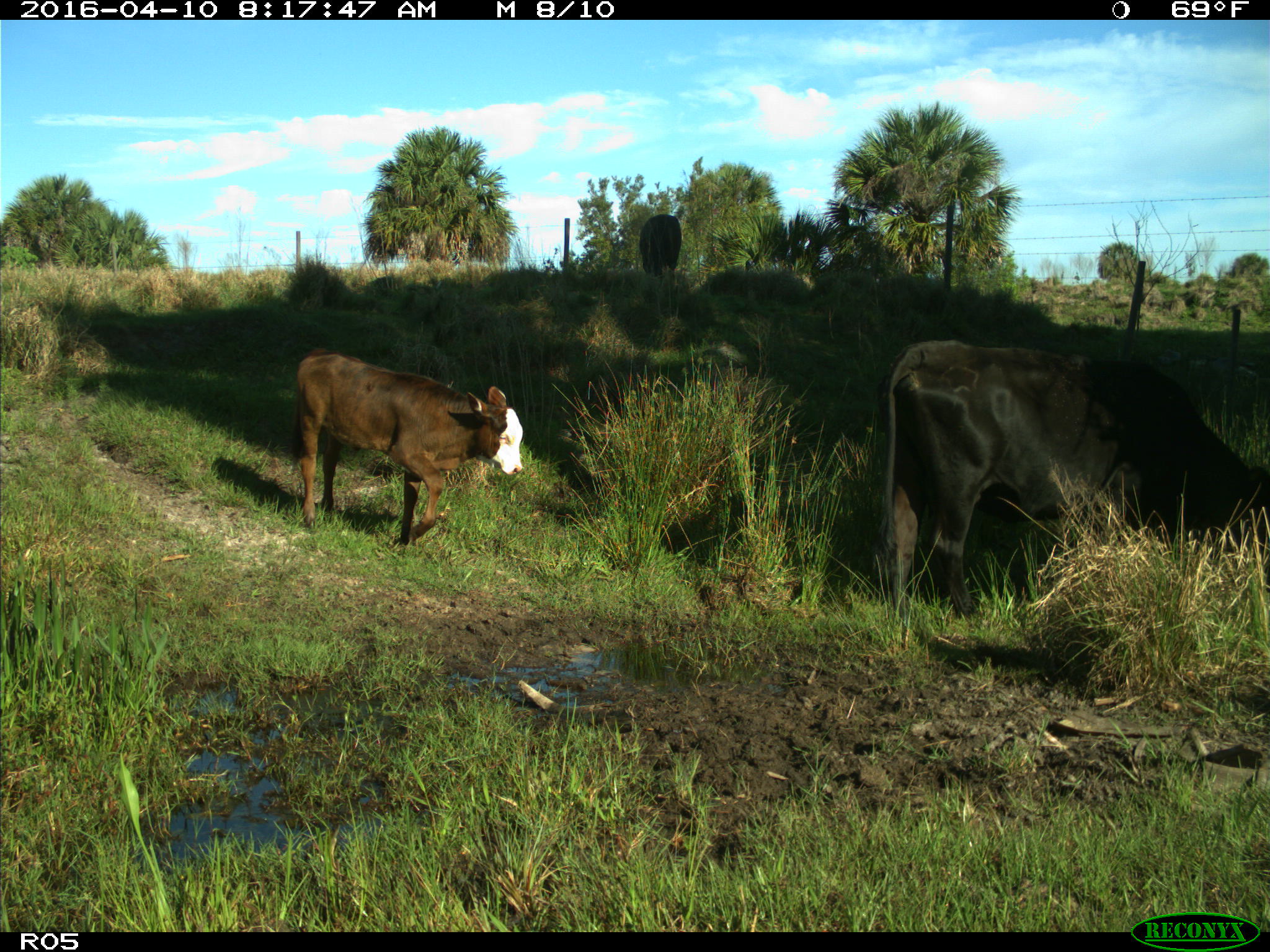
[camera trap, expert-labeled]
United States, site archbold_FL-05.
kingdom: Animalia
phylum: Chordata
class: Mammalia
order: Artiodactyla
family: Bovidae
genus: Bos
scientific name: Bos taurus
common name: domestic cow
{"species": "Bos taurus (domestic cow)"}